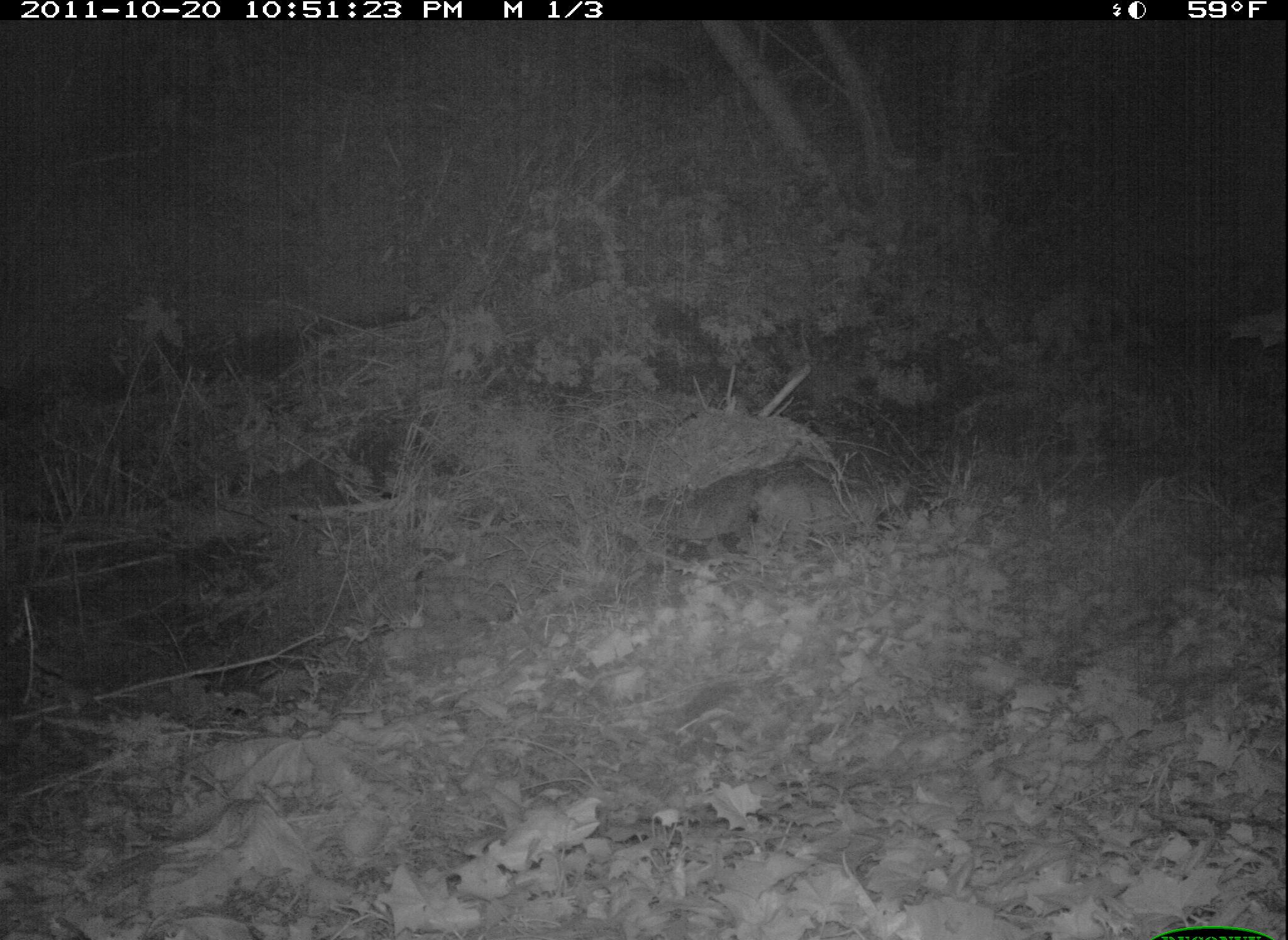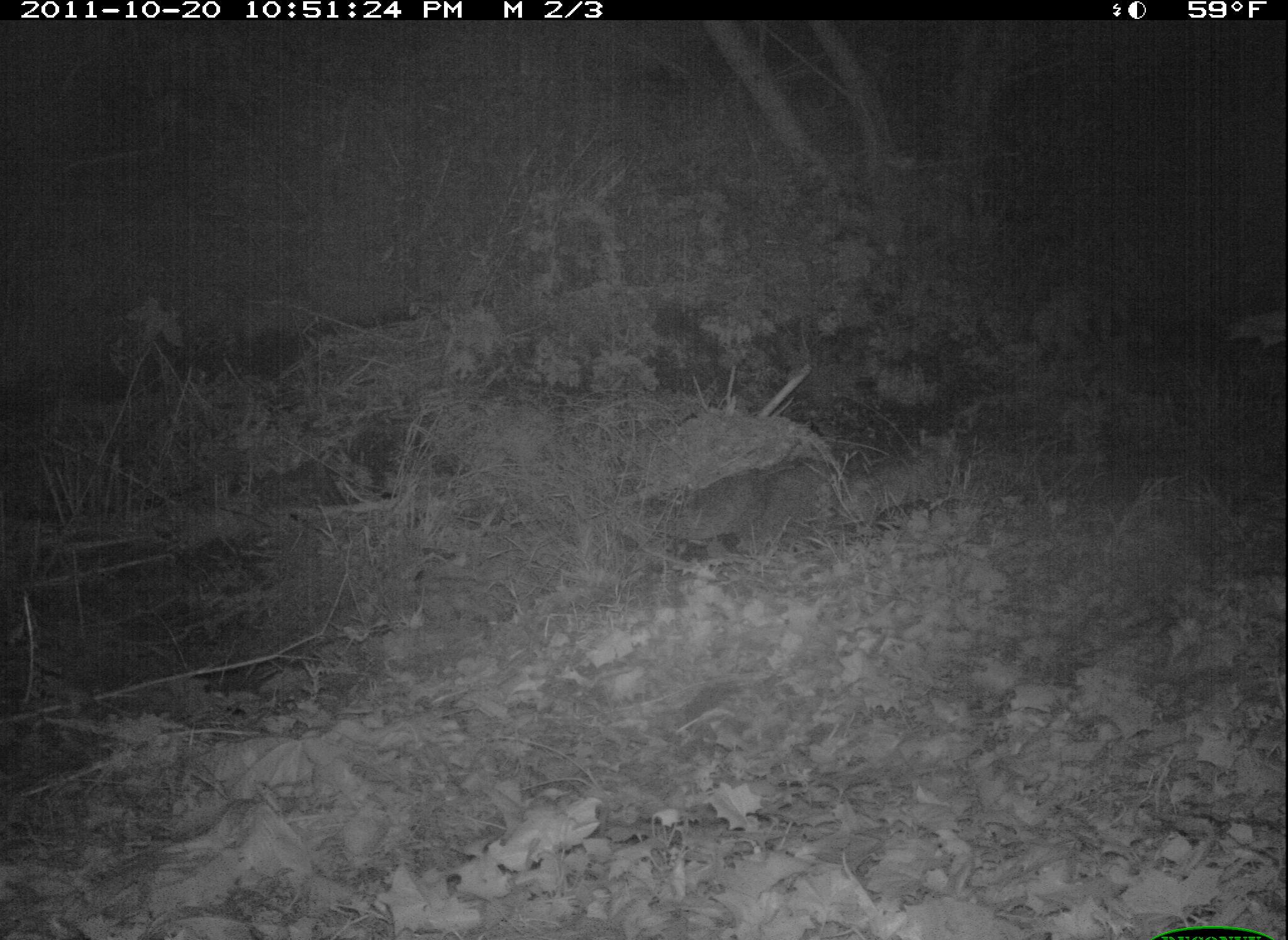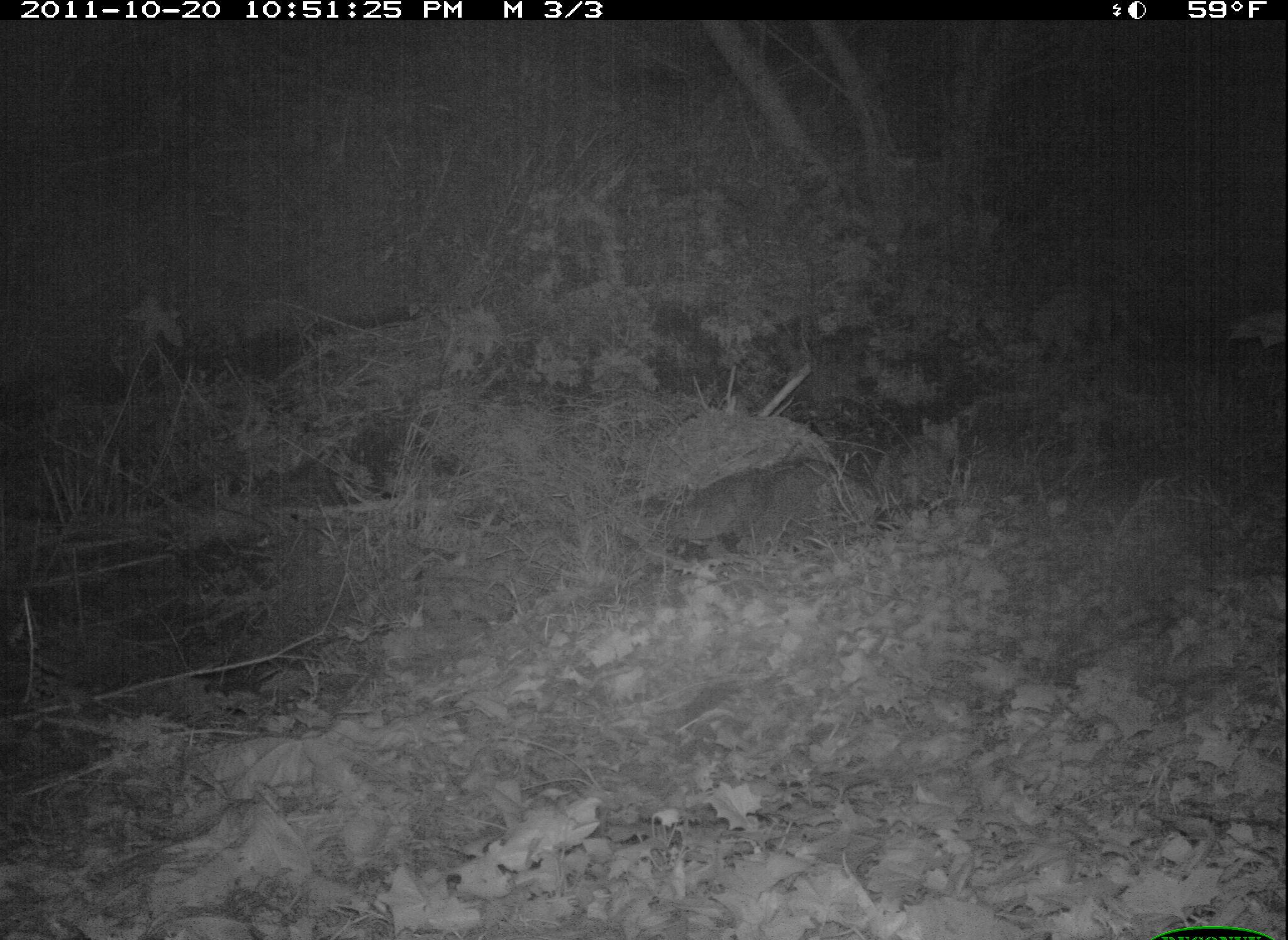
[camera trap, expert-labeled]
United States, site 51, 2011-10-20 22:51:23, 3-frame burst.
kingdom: Animalia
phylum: Chordata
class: Mammalia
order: Carnivora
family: Felidae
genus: Lynx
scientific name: Lynx rufus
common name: bobcat